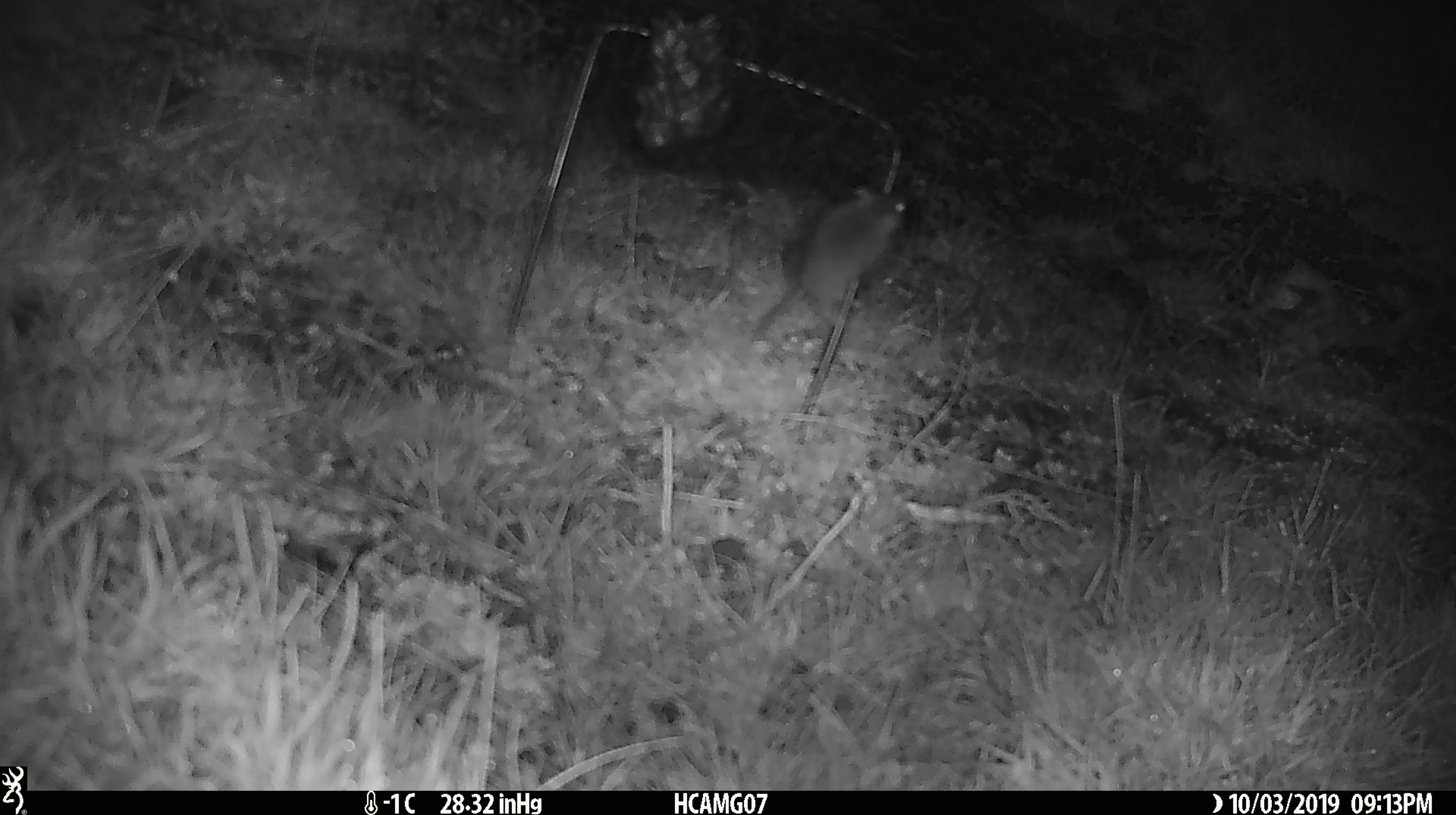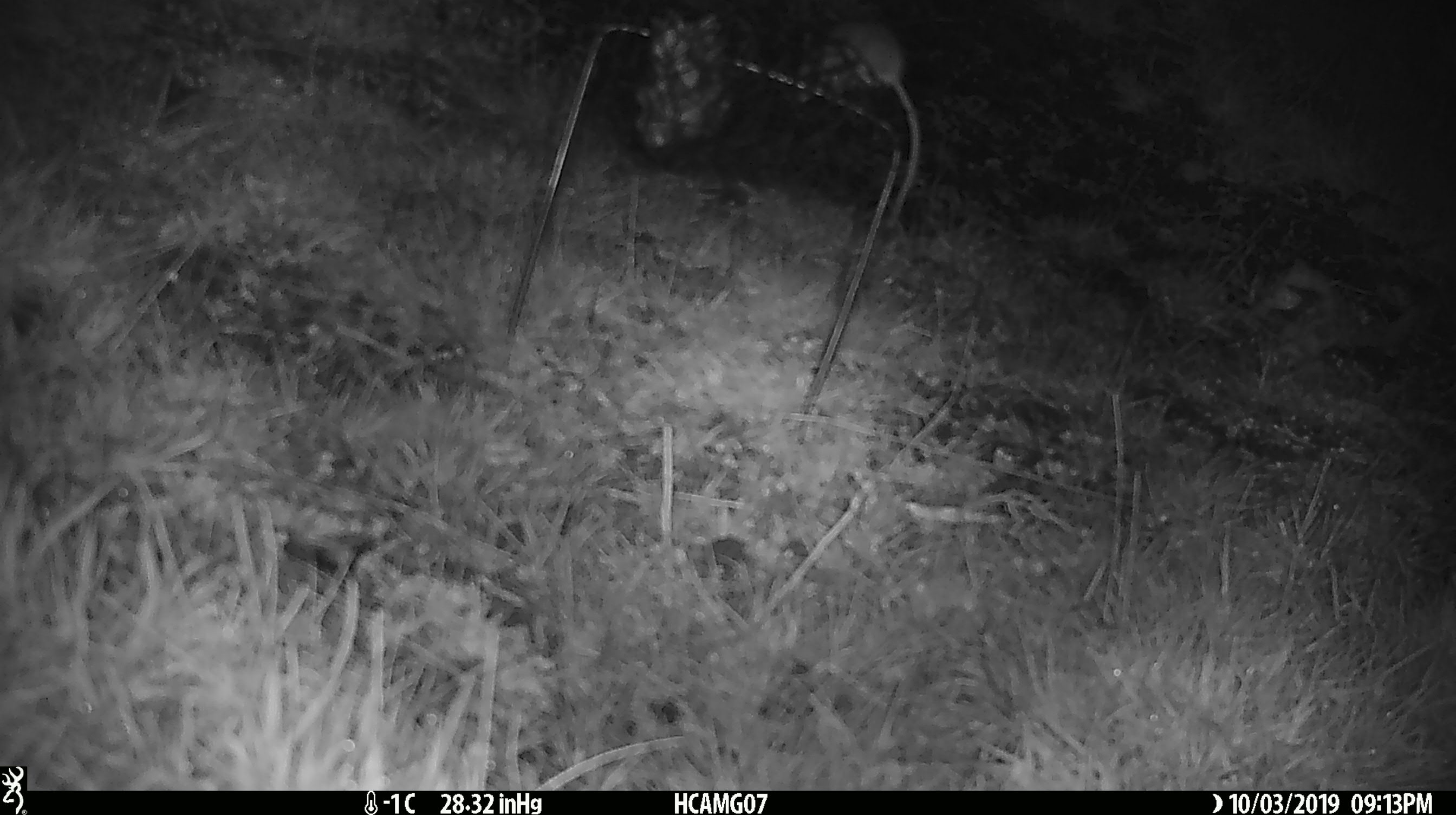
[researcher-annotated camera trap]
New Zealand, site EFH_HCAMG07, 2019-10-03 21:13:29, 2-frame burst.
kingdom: Animalia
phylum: Chordata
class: Mammalia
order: Rodentia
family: Muridae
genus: Mus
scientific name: Mus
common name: mouse